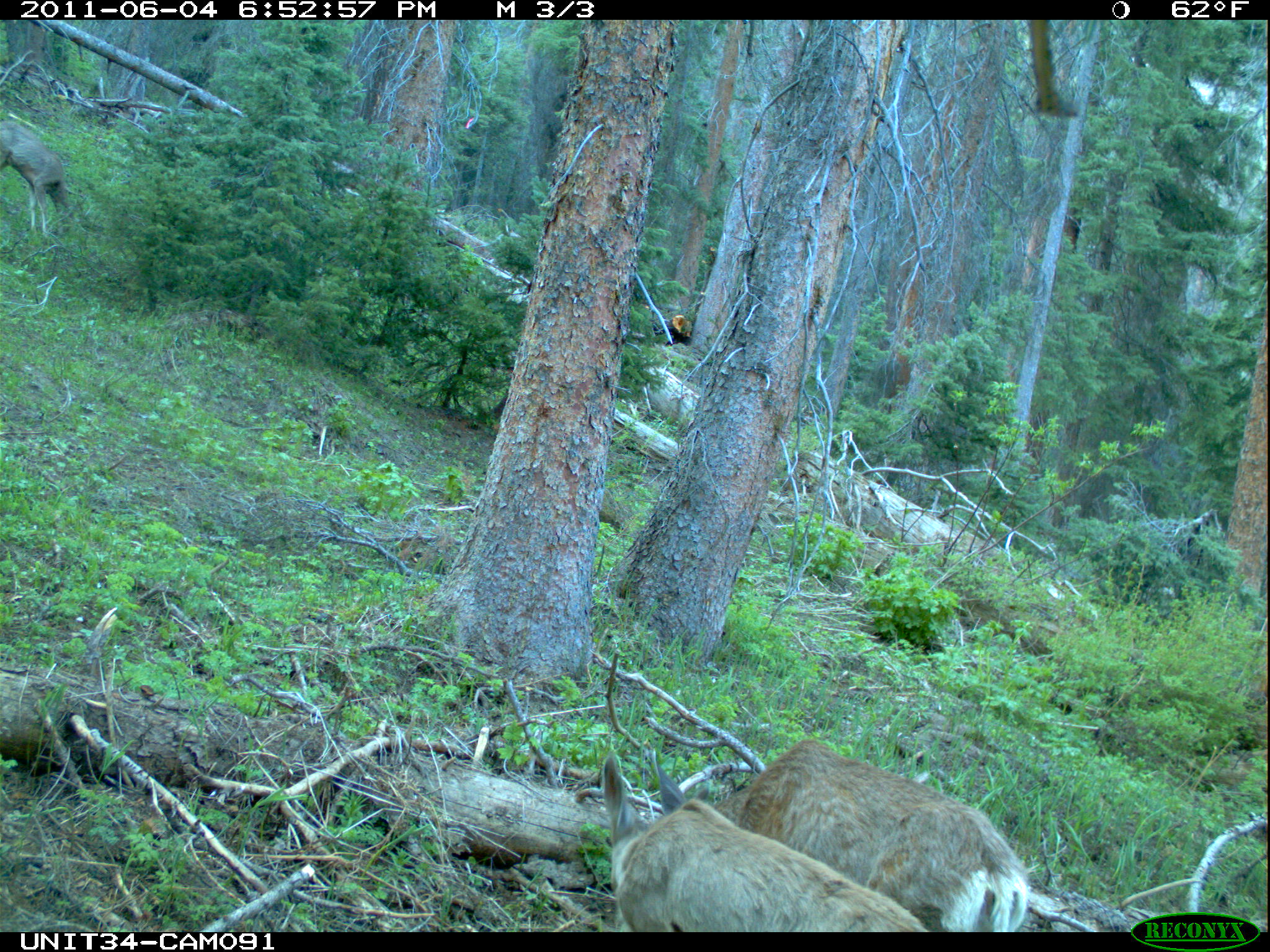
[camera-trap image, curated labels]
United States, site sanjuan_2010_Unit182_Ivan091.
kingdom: Animalia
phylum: Chordata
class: Mammalia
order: Artiodactyla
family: Cervidae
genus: Odocoileus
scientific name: Odocoileus hemionus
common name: mule deer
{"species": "Odocoileus hemionus (mule deer)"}